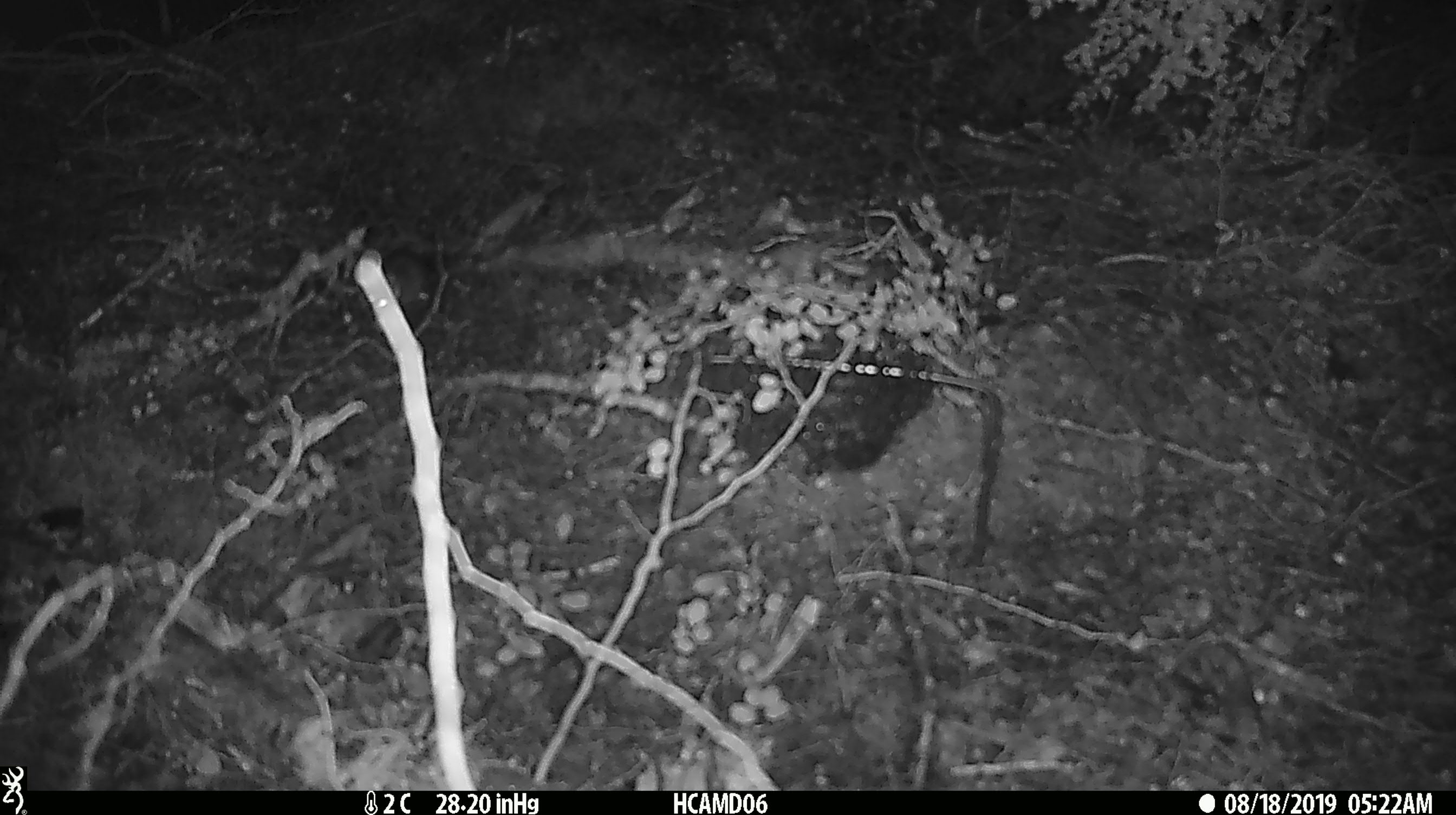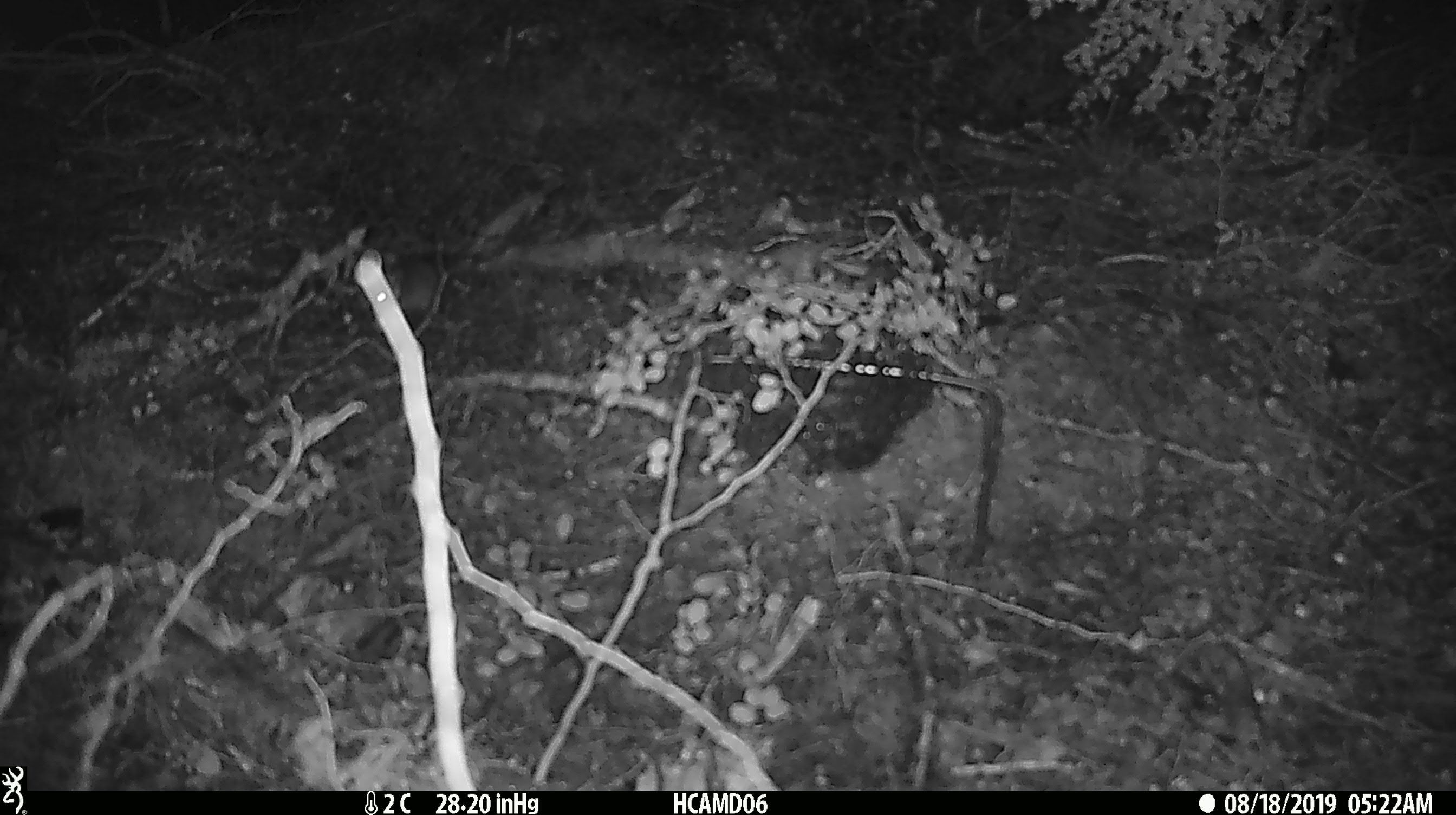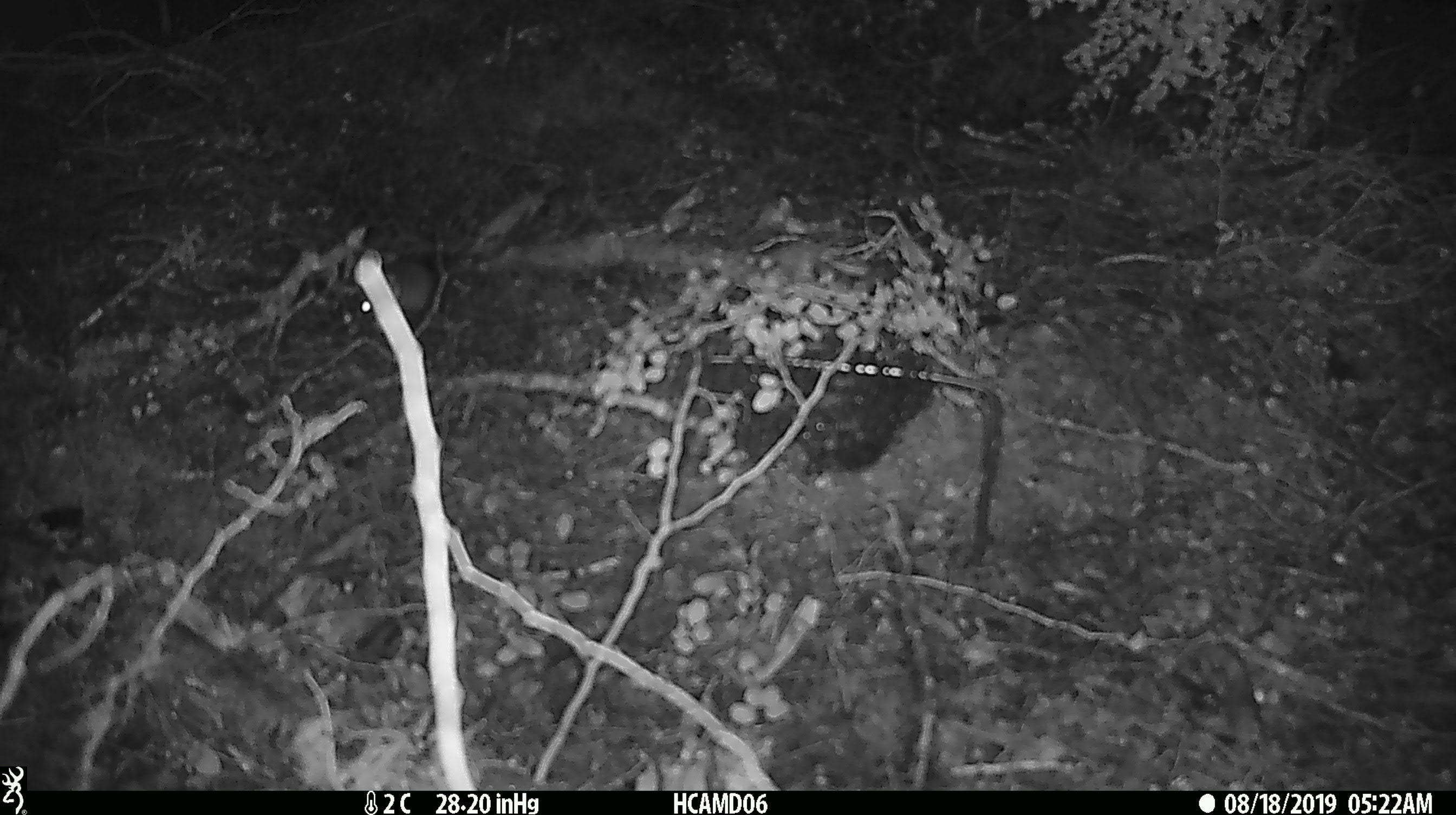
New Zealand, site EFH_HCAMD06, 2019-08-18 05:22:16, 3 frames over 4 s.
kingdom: Animalia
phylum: Chordata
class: Mammalia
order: Rodentia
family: Muridae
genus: Mus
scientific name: Mus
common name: mouse